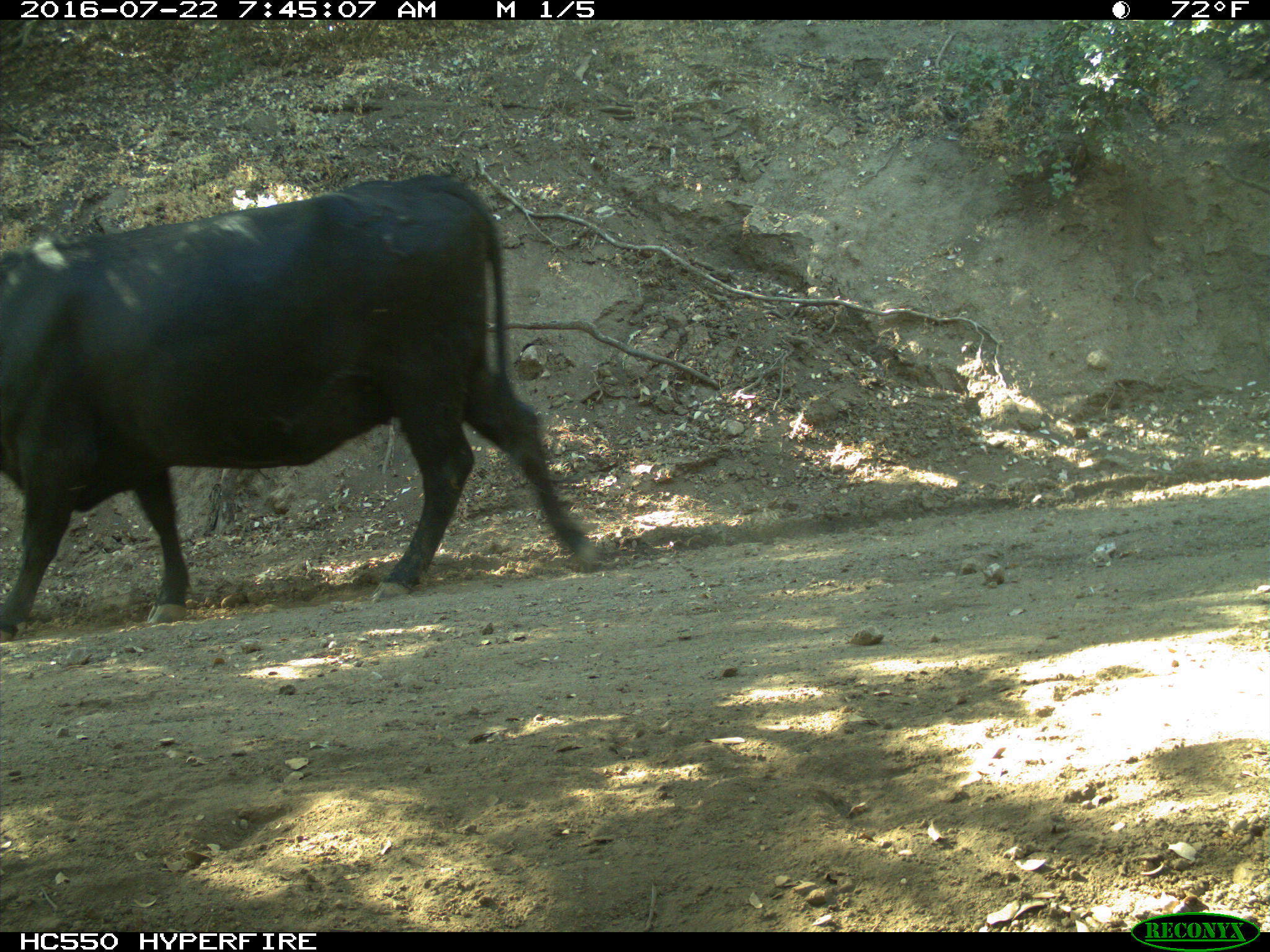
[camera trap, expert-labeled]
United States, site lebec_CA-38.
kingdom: Animalia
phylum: Chordata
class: Mammalia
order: Artiodactyla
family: Bovidae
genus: Bos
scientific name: Bos taurus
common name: domestic cow